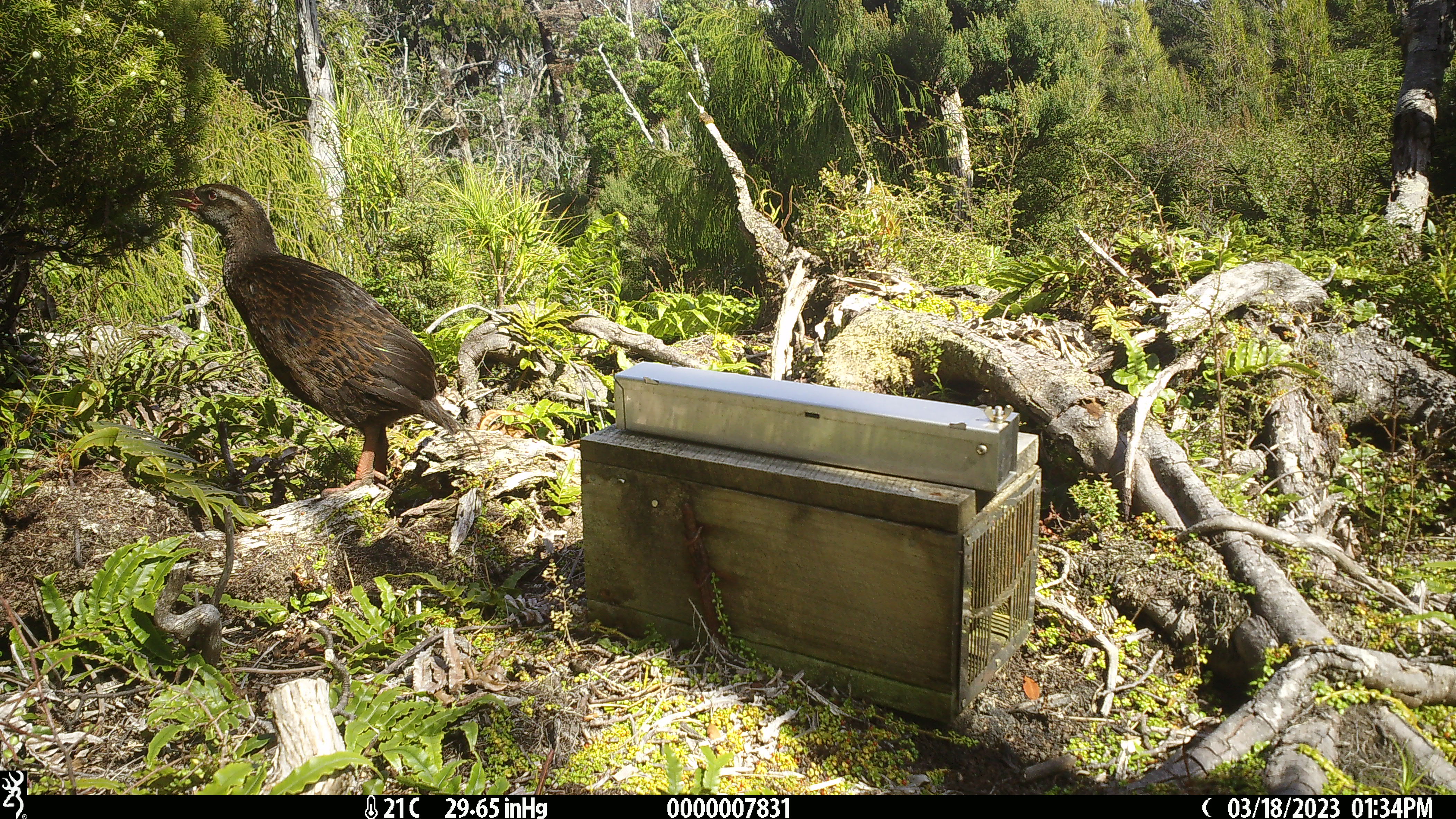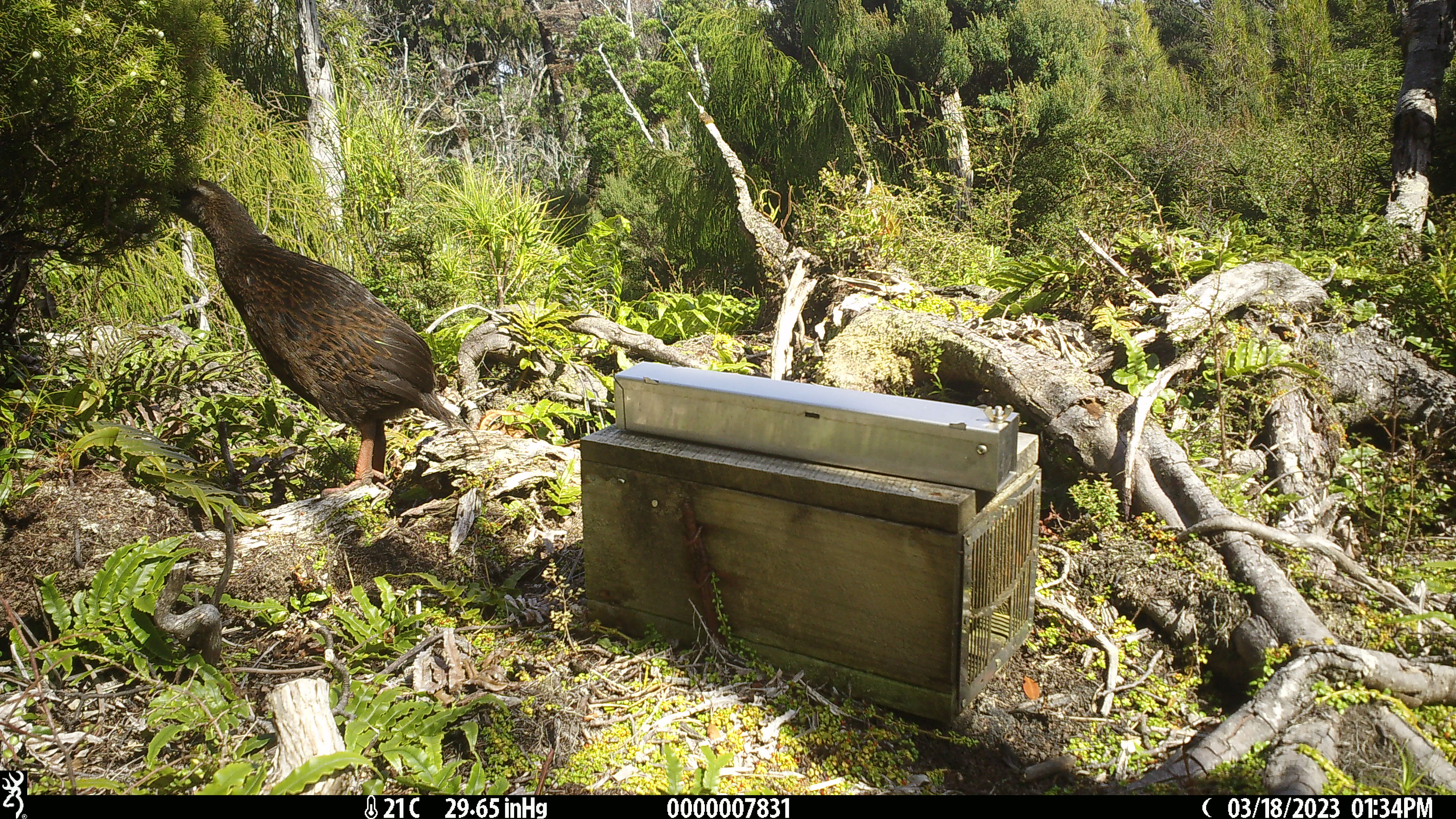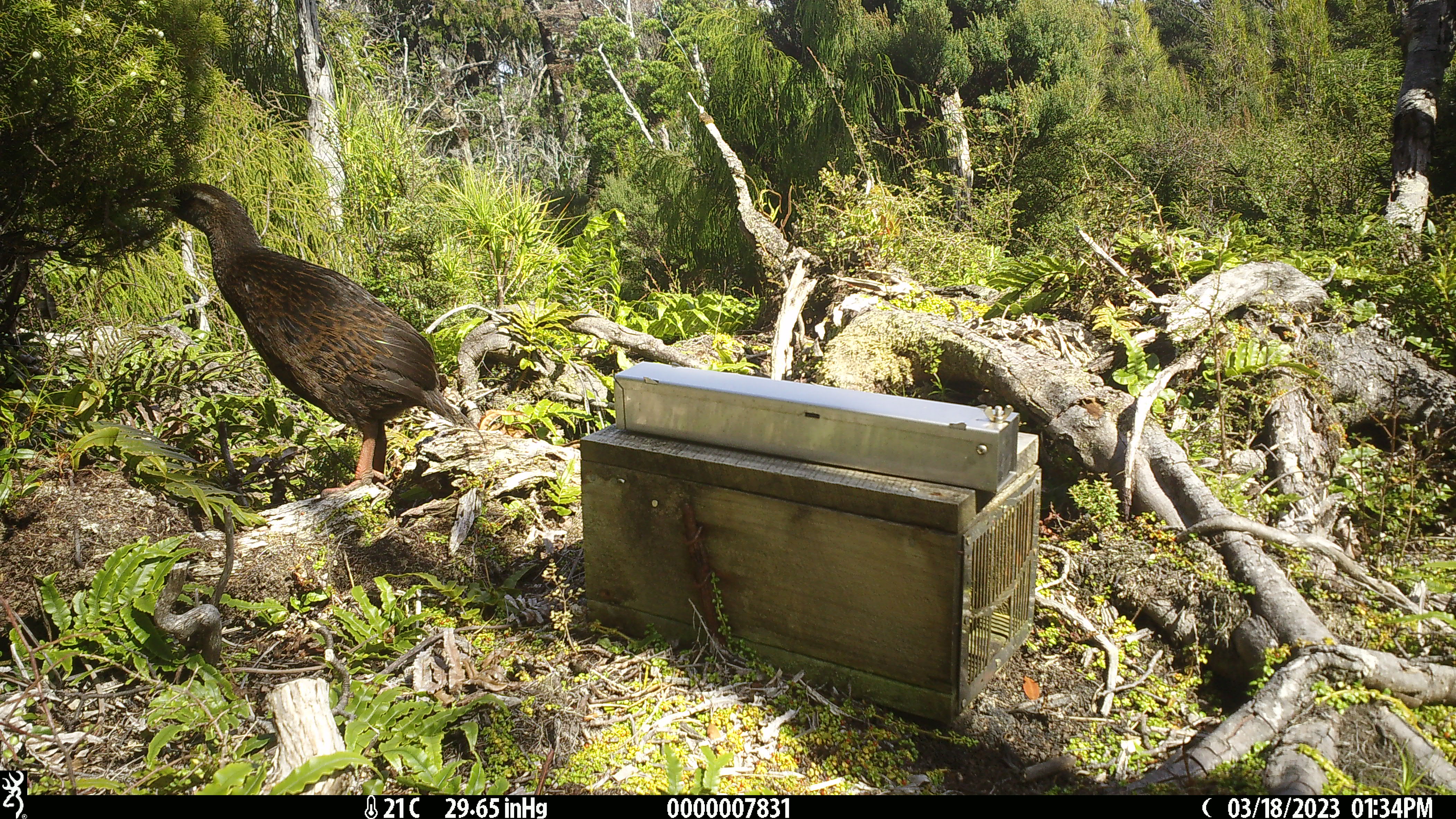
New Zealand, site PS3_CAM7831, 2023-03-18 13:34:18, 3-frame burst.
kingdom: Animalia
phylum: Chordata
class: Aves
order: Gruiformes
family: Rallidae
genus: Gallirallus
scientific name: Gallirallus australis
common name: weka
Weka (Gallirallus australis).